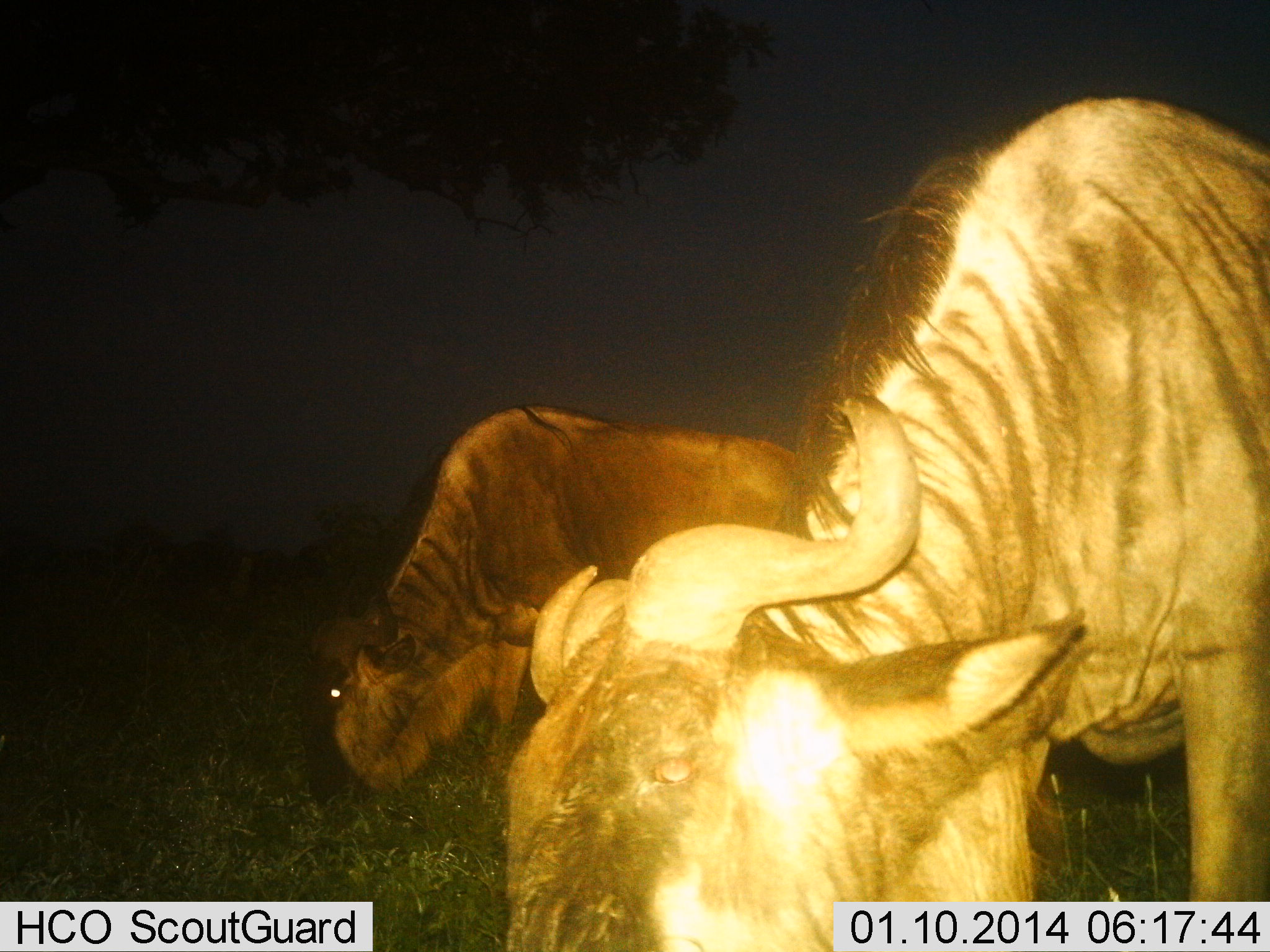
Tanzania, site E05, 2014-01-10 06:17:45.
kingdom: Animalia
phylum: Chordata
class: Mammalia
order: Artiodactyla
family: Bovidae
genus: Connochaetes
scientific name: Connochaetes taurinus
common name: blue wildebeest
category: wildebeest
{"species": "wildebeest (blue wildebeest) (Connochaetes taurinus)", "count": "2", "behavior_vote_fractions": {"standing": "18%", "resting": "3%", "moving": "6%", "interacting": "0%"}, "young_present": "0%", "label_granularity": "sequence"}